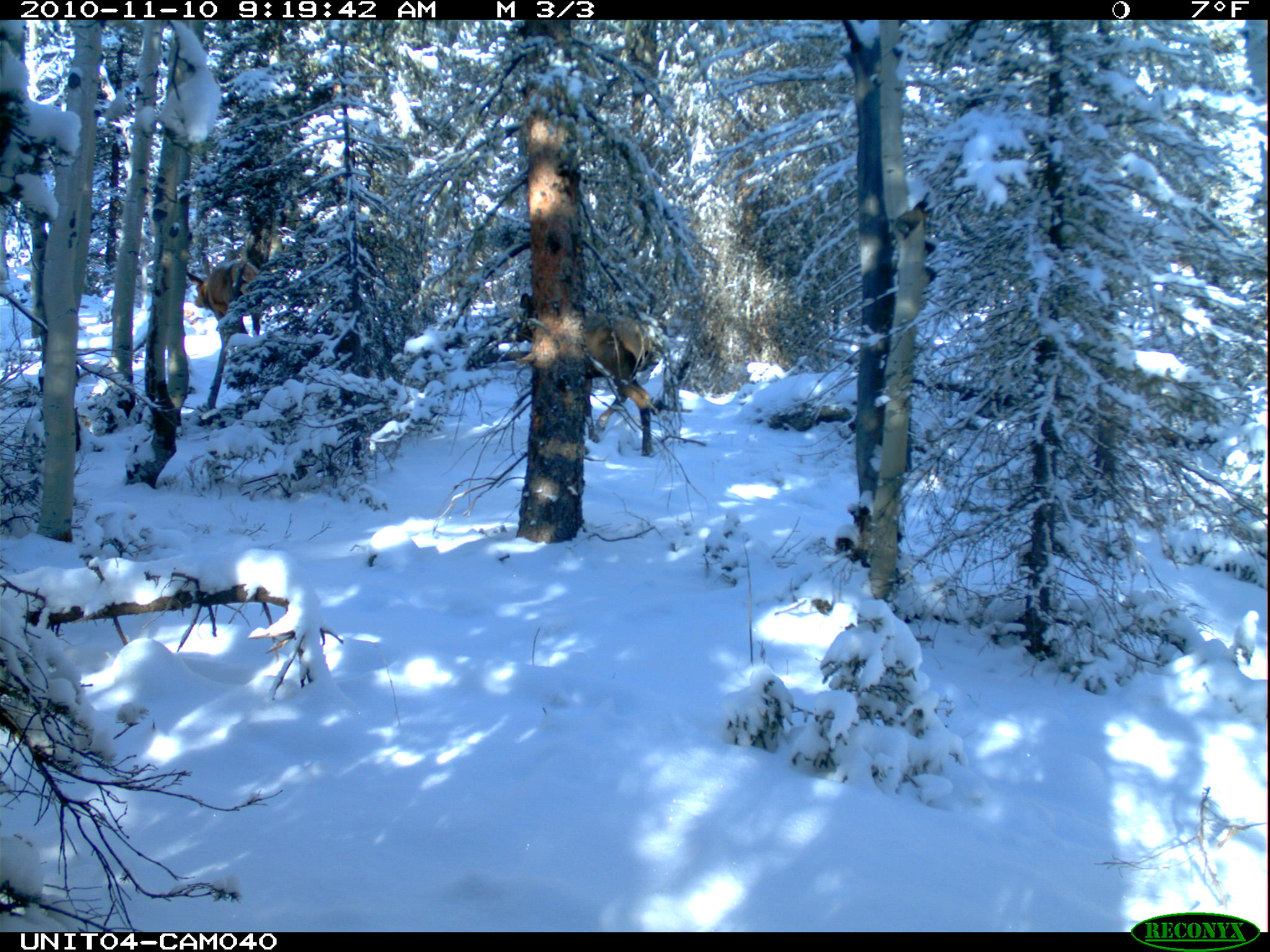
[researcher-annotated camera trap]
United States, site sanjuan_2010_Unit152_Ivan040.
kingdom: Animalia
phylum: Chordata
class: Mammalia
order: Artiodactyla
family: Cervidae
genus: Cervus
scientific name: Cervus elaphus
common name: red deer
Cervus elaphus (red deer).